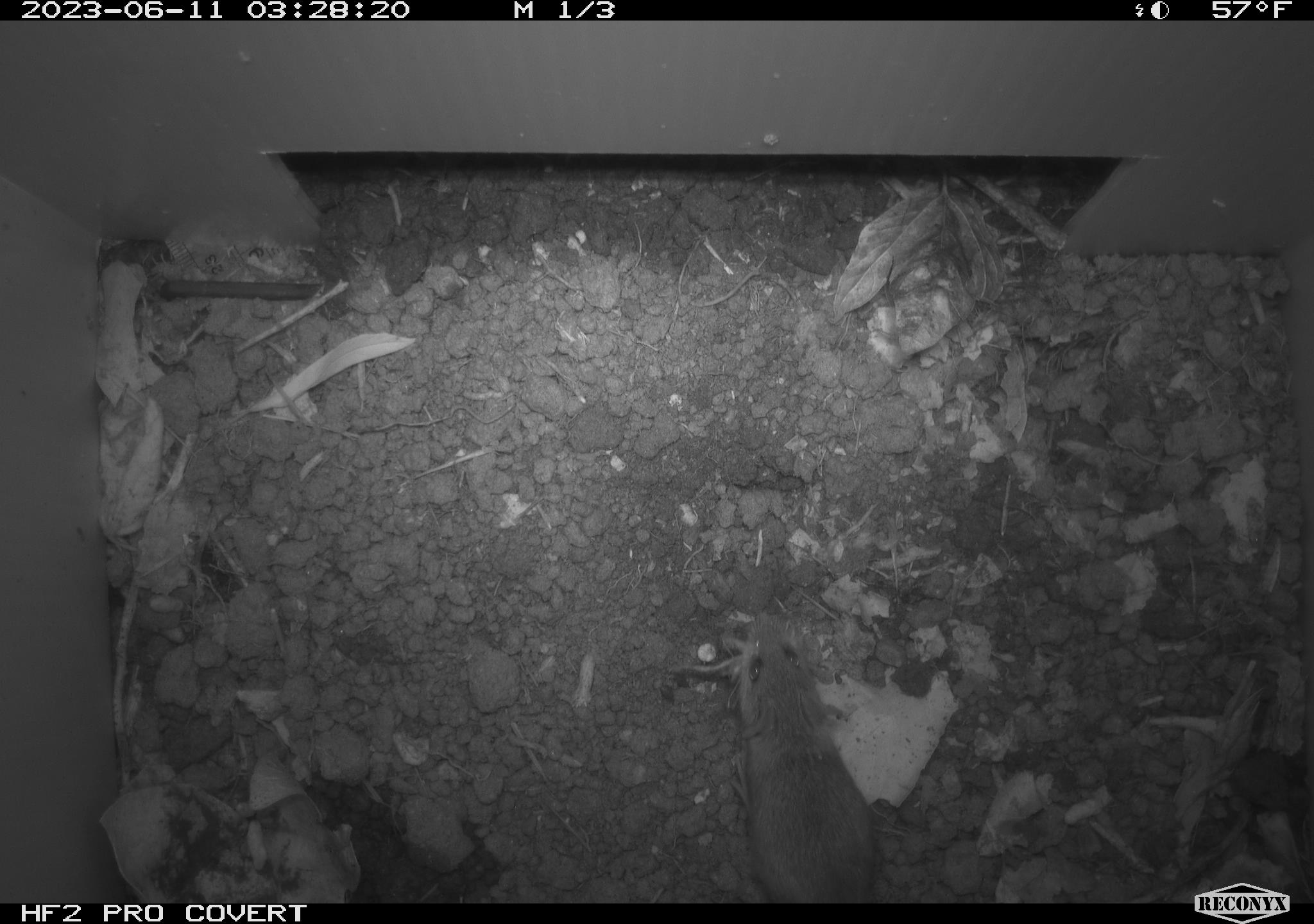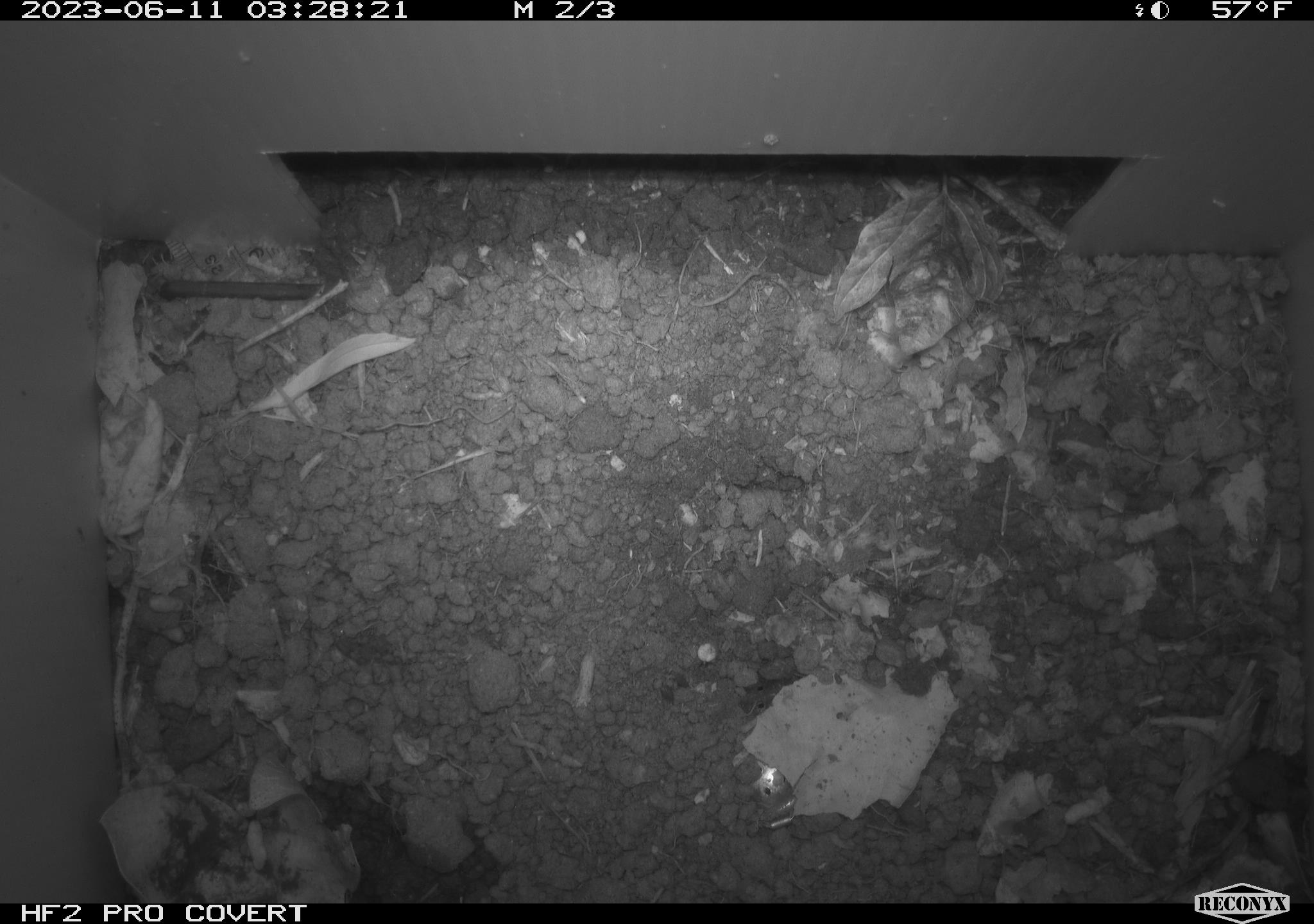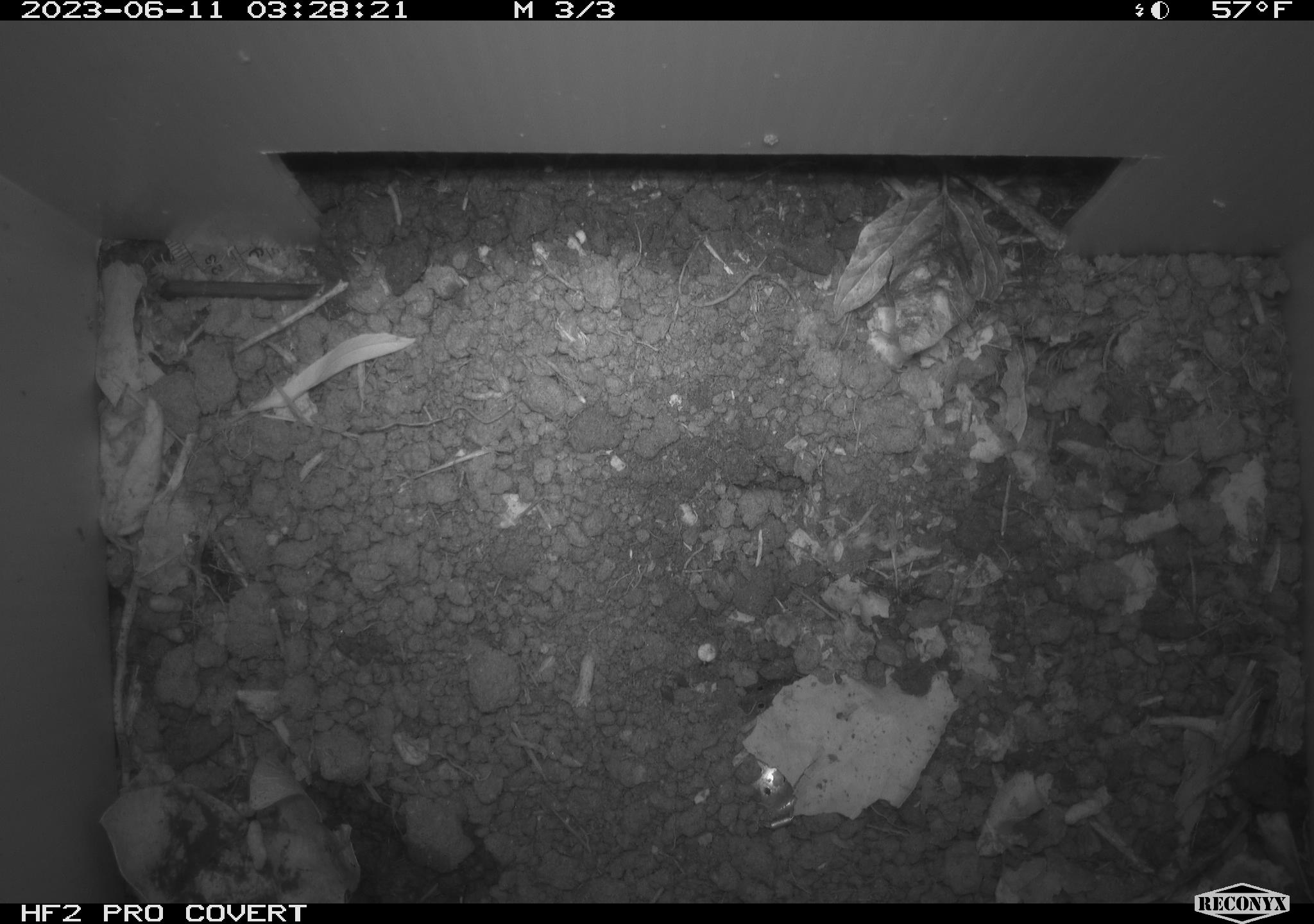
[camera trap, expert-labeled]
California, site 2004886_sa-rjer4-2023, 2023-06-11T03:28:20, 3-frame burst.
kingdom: Animalia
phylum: Chordata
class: Mammalia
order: Rodentia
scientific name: Rodentia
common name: mouse species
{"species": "mouse species (Rodentia)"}